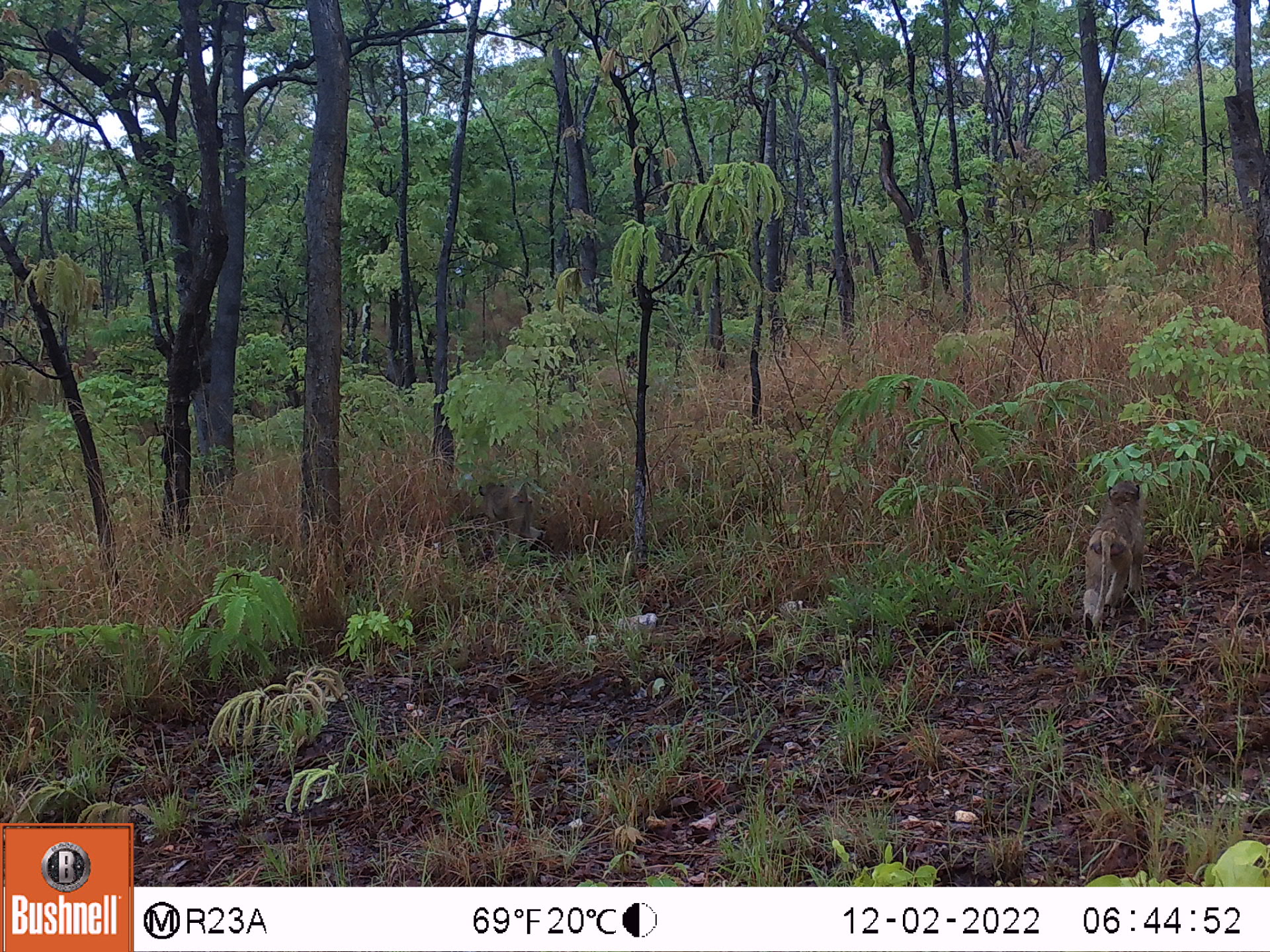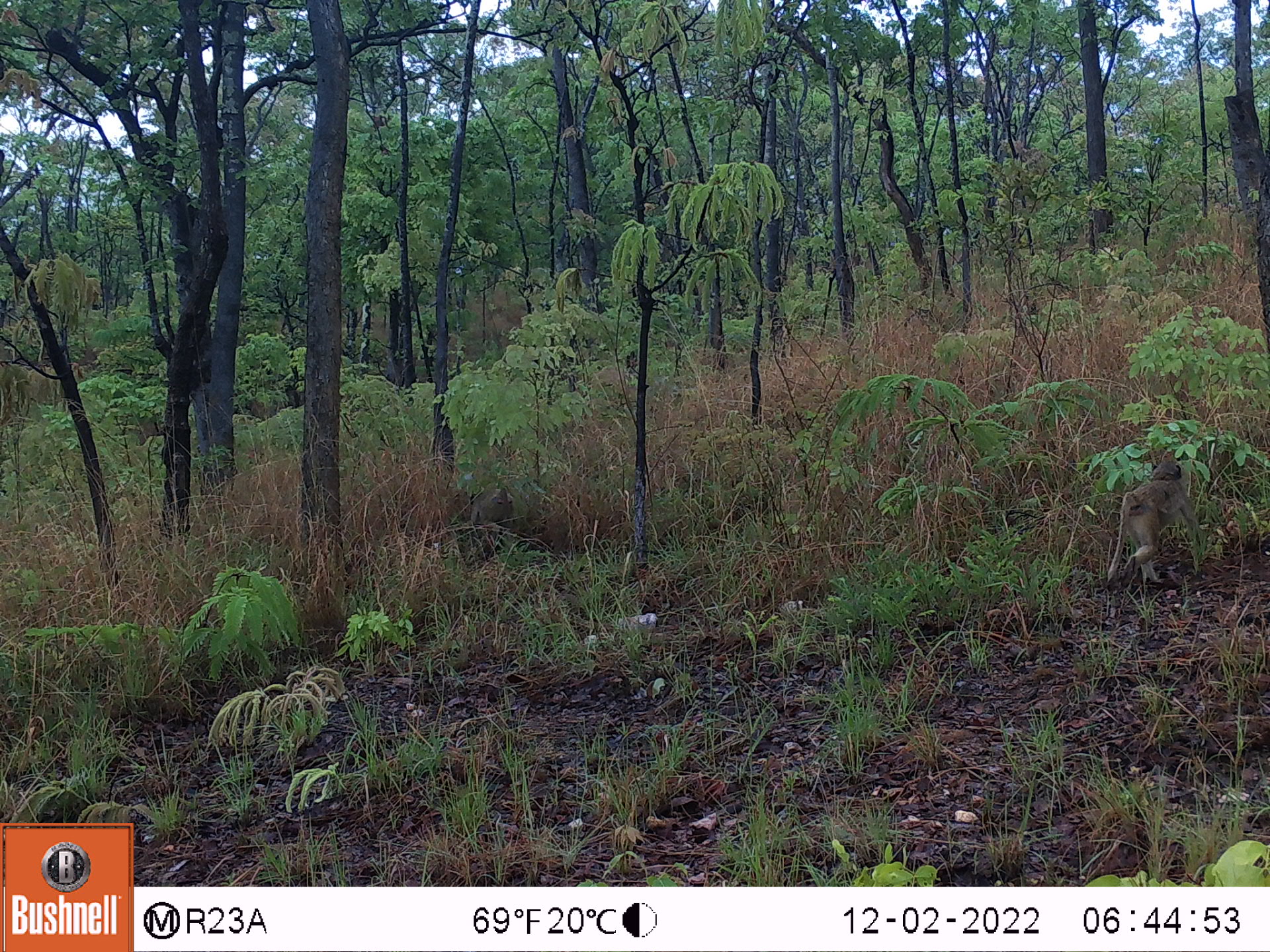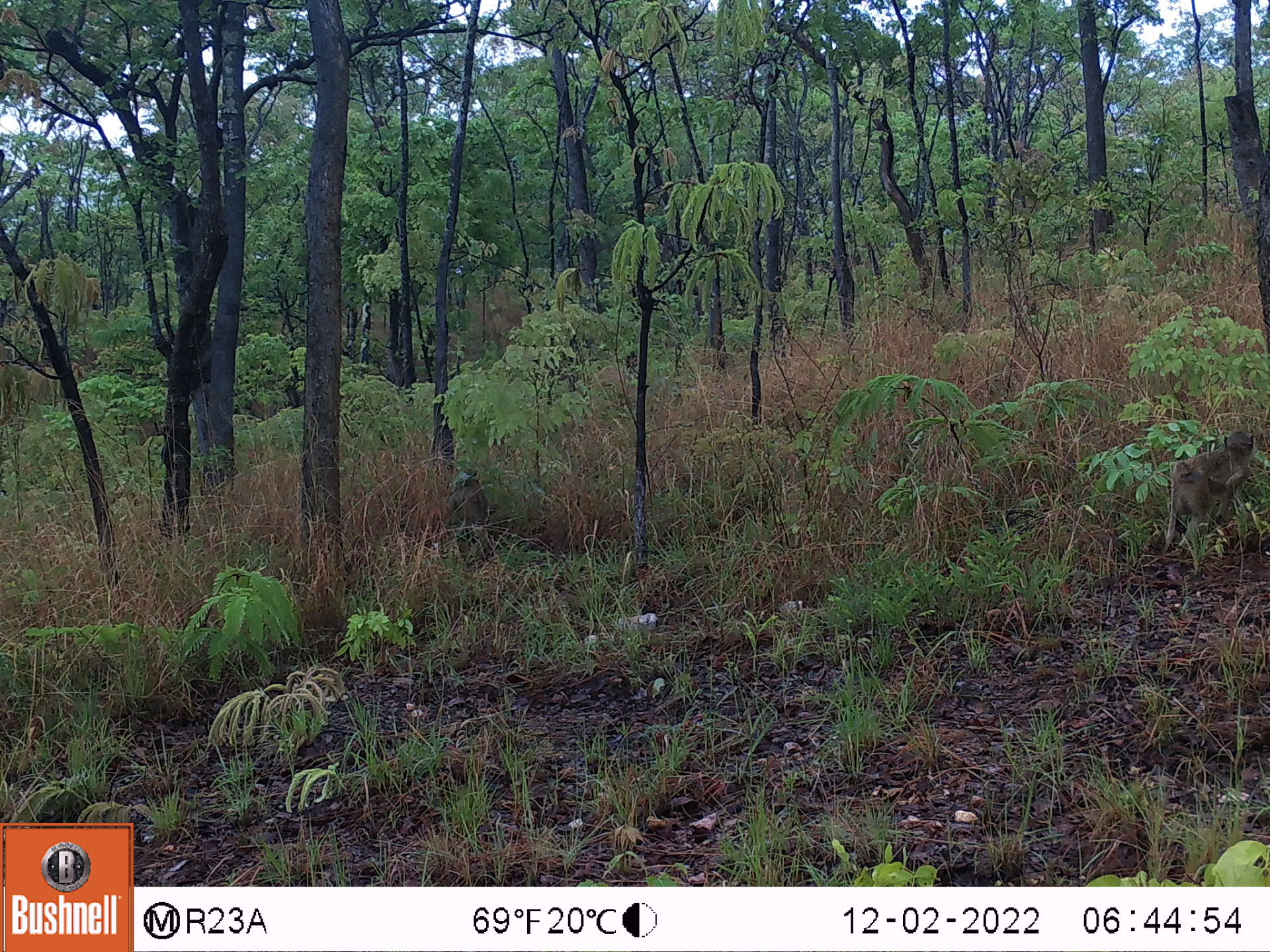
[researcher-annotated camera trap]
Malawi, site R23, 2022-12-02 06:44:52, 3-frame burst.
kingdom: Animalia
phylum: Chordata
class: Mammalia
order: Primates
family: Cercopithecidae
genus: Papio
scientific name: Papio cynocephalus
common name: yellow baboon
Yellow baboon (Papio cynocephalus), count 2.